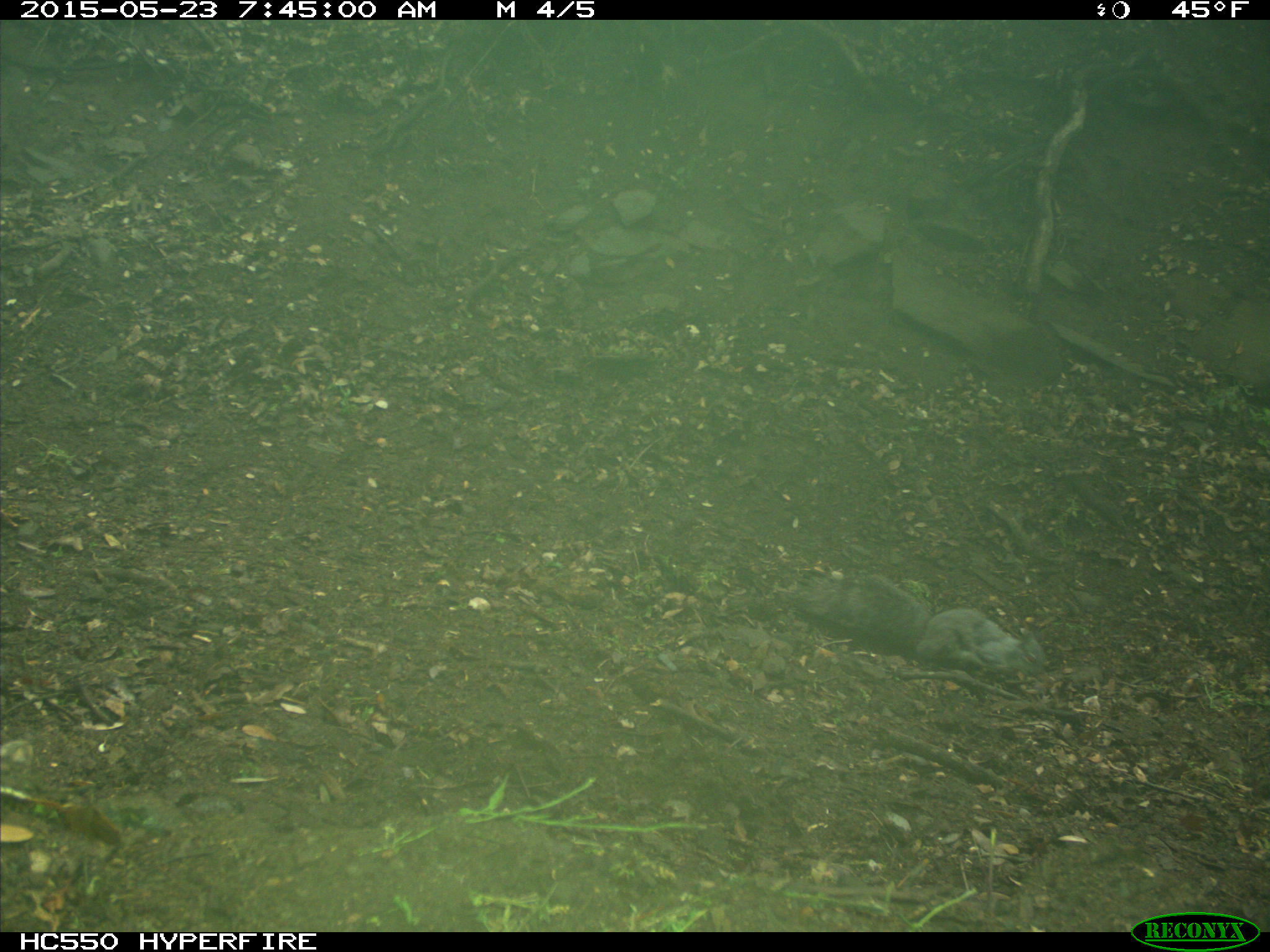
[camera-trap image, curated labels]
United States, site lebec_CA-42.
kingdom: Animalia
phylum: Chordata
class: Mammalia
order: Rodentia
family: Sciuridae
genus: Sciurus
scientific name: Sciurus carolinensis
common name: eastern gray squirrel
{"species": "Sciurus carolinensis (eastern gray squirrel)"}